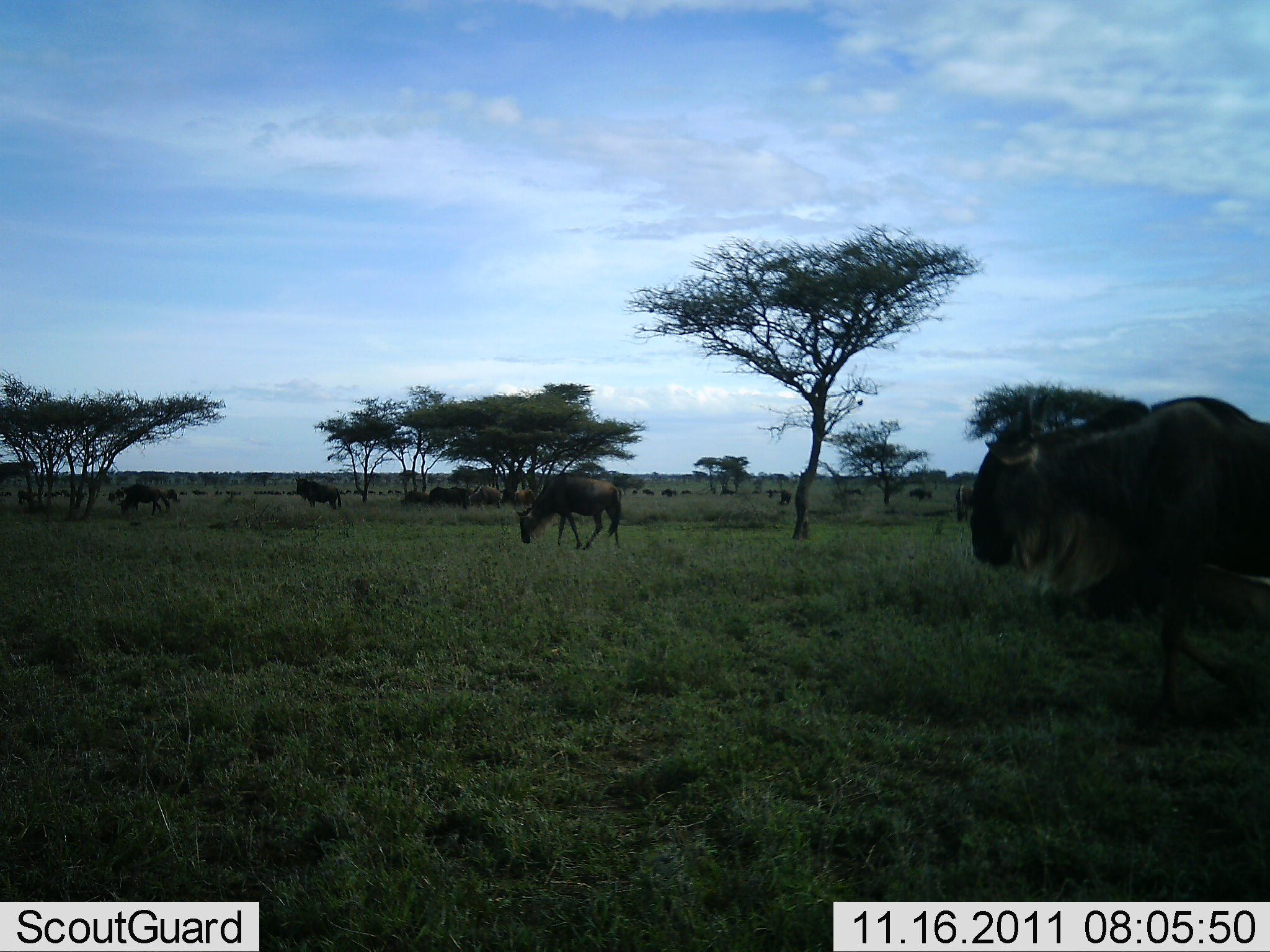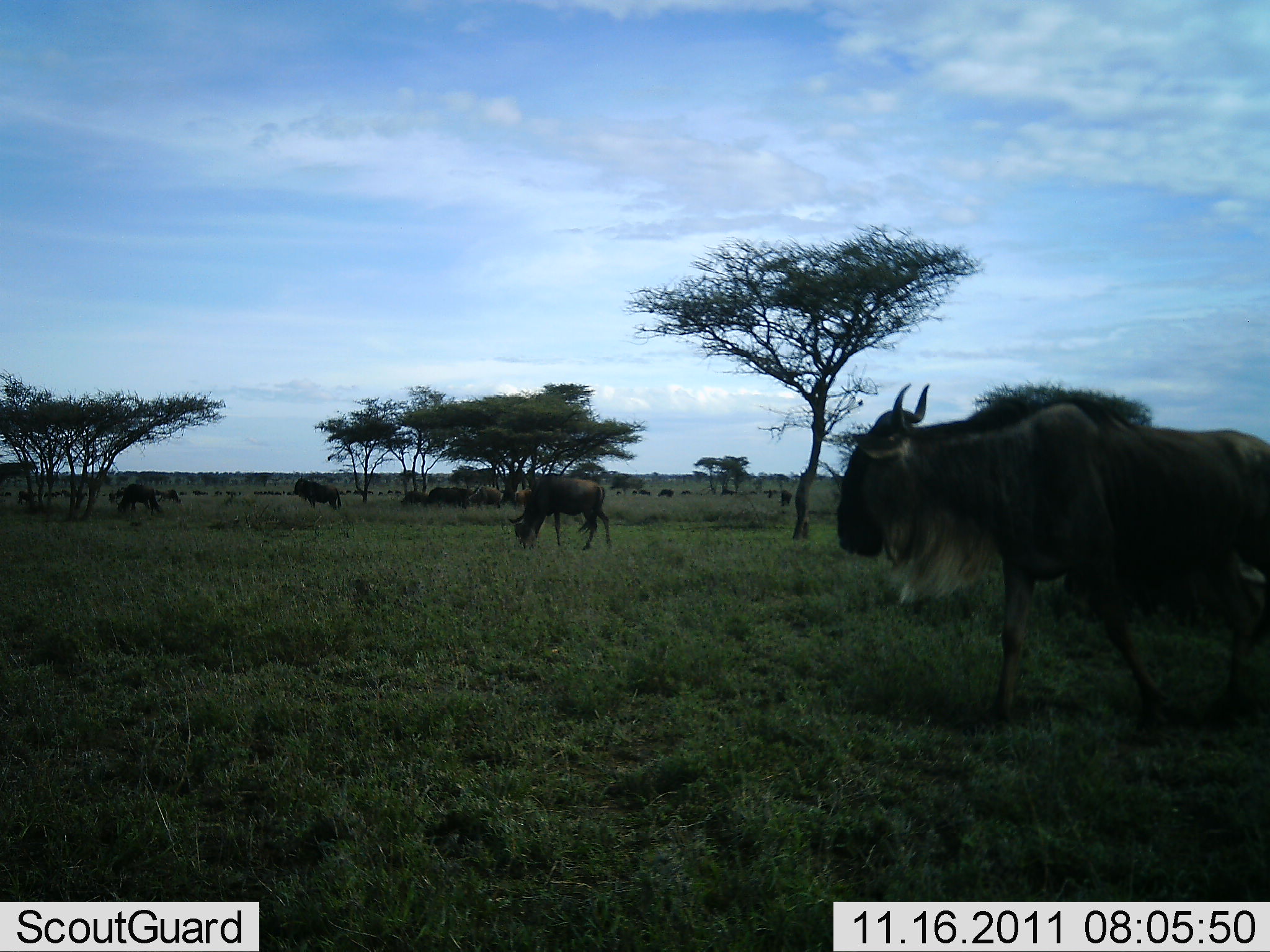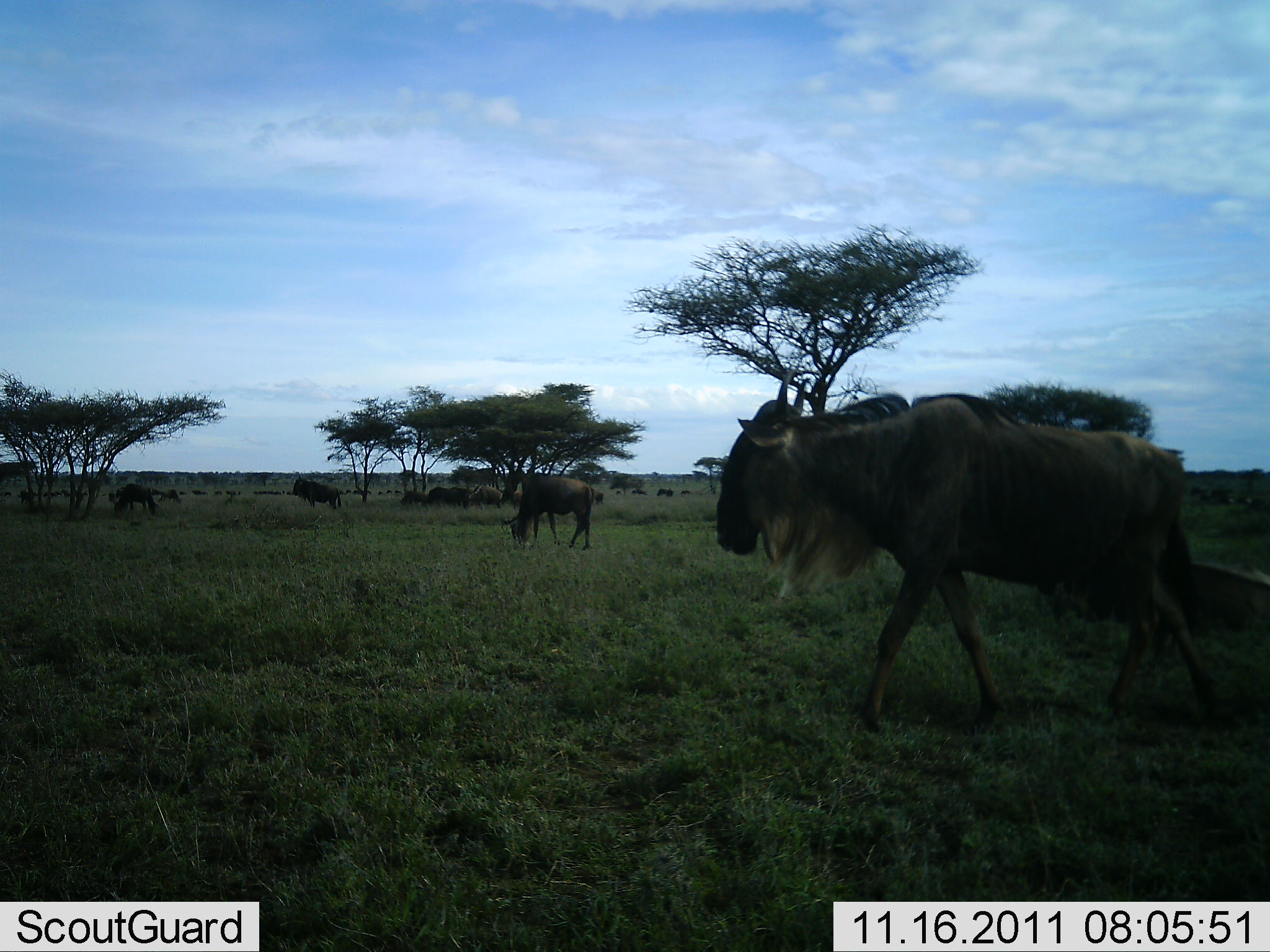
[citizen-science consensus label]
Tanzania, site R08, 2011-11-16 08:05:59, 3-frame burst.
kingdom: Animalia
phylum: Chordata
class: Mammalia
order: Artiodactyla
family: Bovidae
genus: Connochaetes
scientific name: Connochaetes taurinus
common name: blue wildebeest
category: wildebeest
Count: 8.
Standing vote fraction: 36%.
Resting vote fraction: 18%.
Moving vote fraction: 73%.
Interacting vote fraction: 0%.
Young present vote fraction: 0%.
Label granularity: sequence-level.